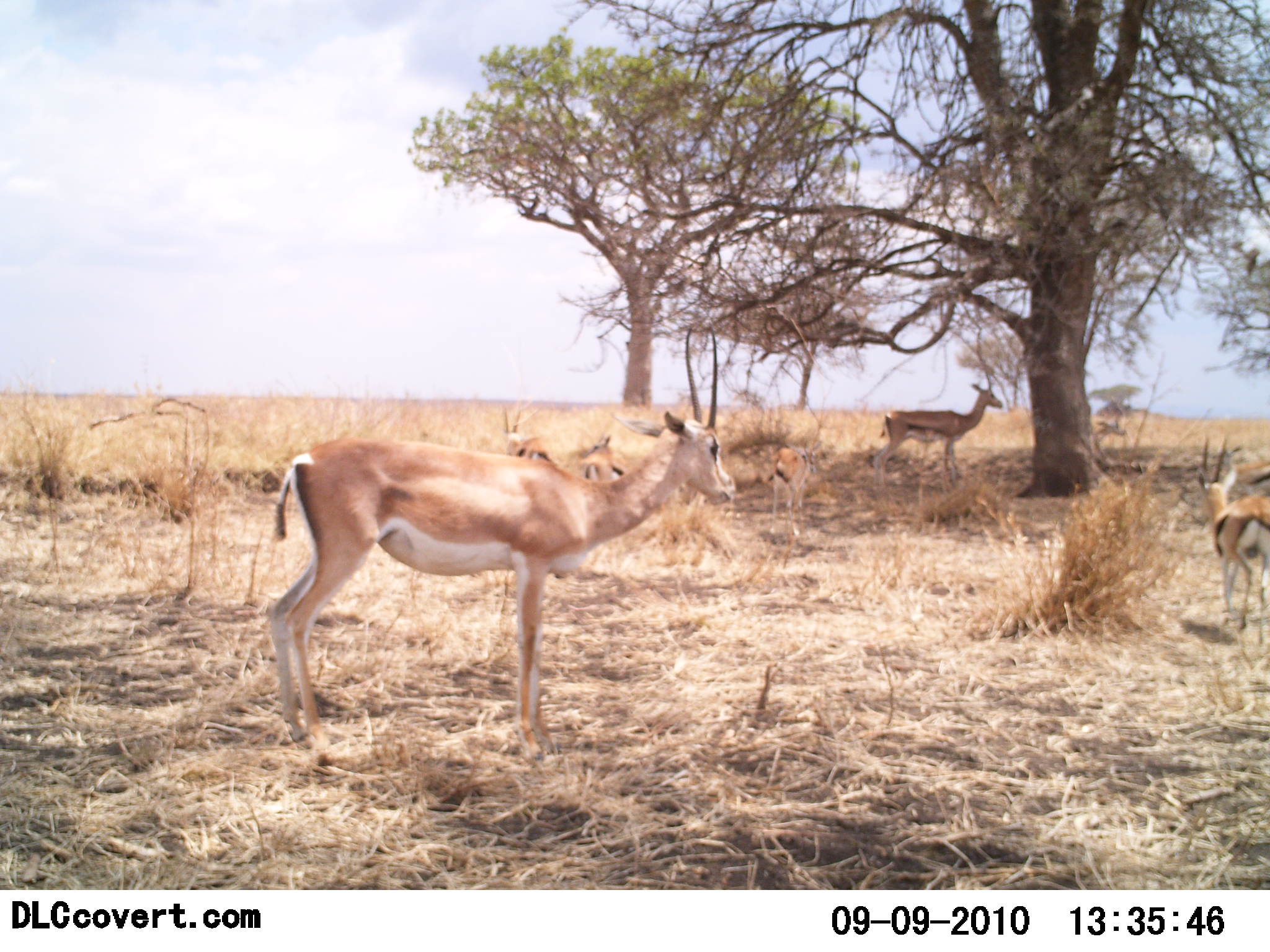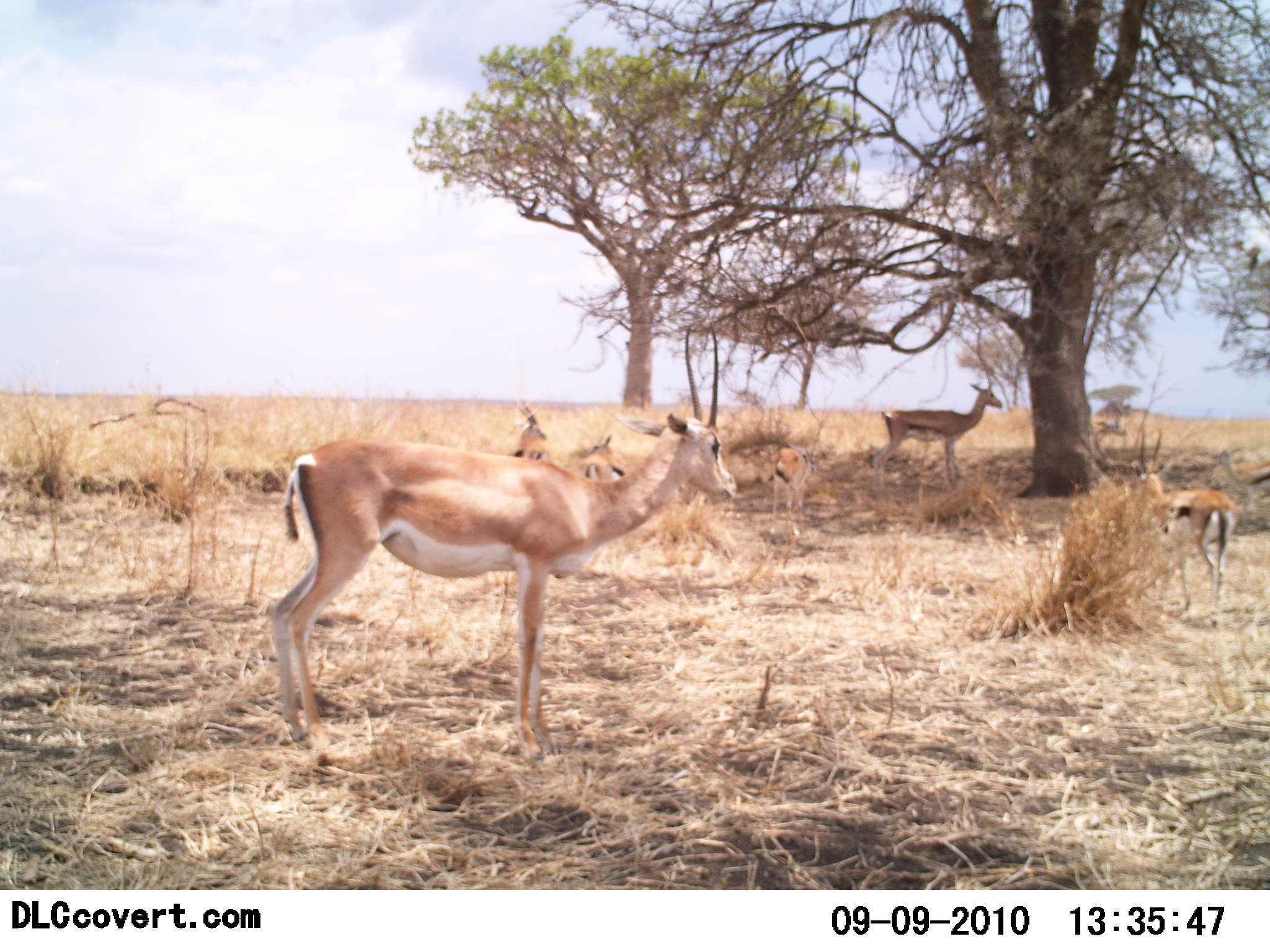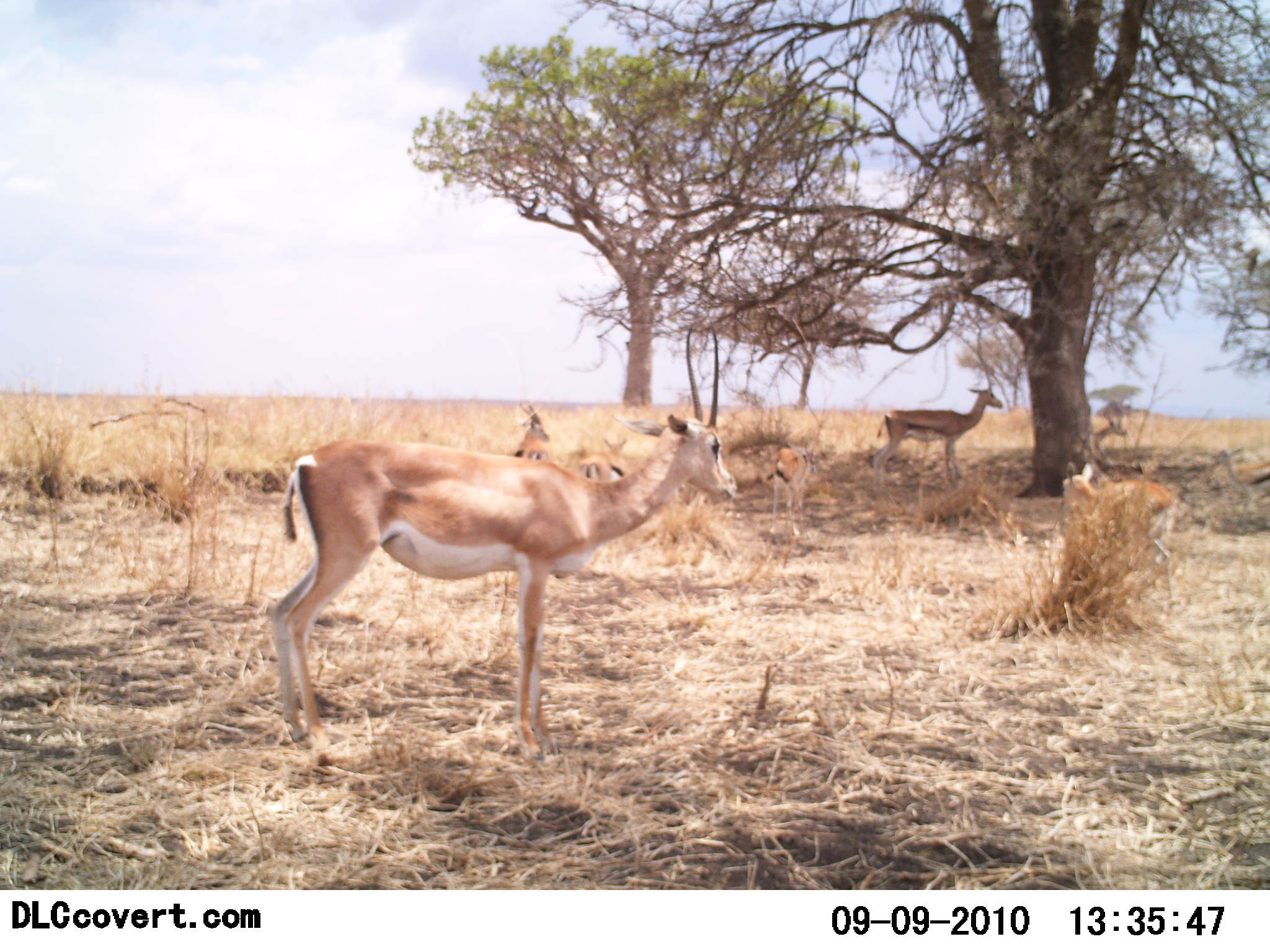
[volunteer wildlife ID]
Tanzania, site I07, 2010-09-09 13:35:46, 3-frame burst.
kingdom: Animalia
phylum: Chordata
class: Mammalia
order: Artiodactyla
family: Bovidae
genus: Nanger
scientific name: Nanger granti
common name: grant's gazelle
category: gazellegrants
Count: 1.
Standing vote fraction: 95%.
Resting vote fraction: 20%.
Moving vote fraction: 25%.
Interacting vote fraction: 5%.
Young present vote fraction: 5%.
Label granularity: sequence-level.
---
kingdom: Animalia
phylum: Chordata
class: Mammalia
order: Artiodactyla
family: Bovidae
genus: Eudorcas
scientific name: Eudorcas thomsonii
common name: thomson's gazelle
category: gazellethomsons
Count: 5.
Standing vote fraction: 94%.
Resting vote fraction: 38%.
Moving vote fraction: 38%.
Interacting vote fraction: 0%.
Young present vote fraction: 6%.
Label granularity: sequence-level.